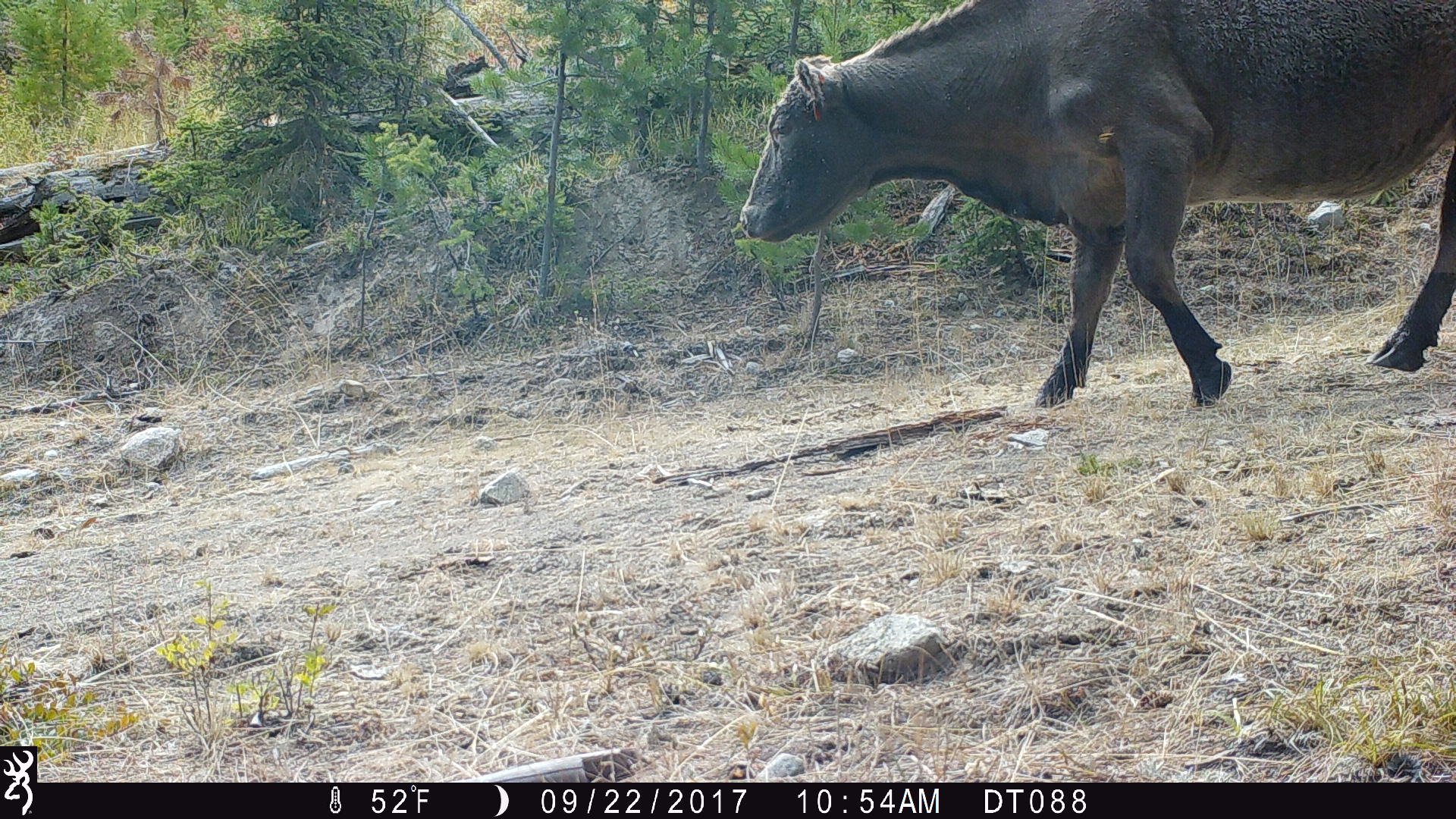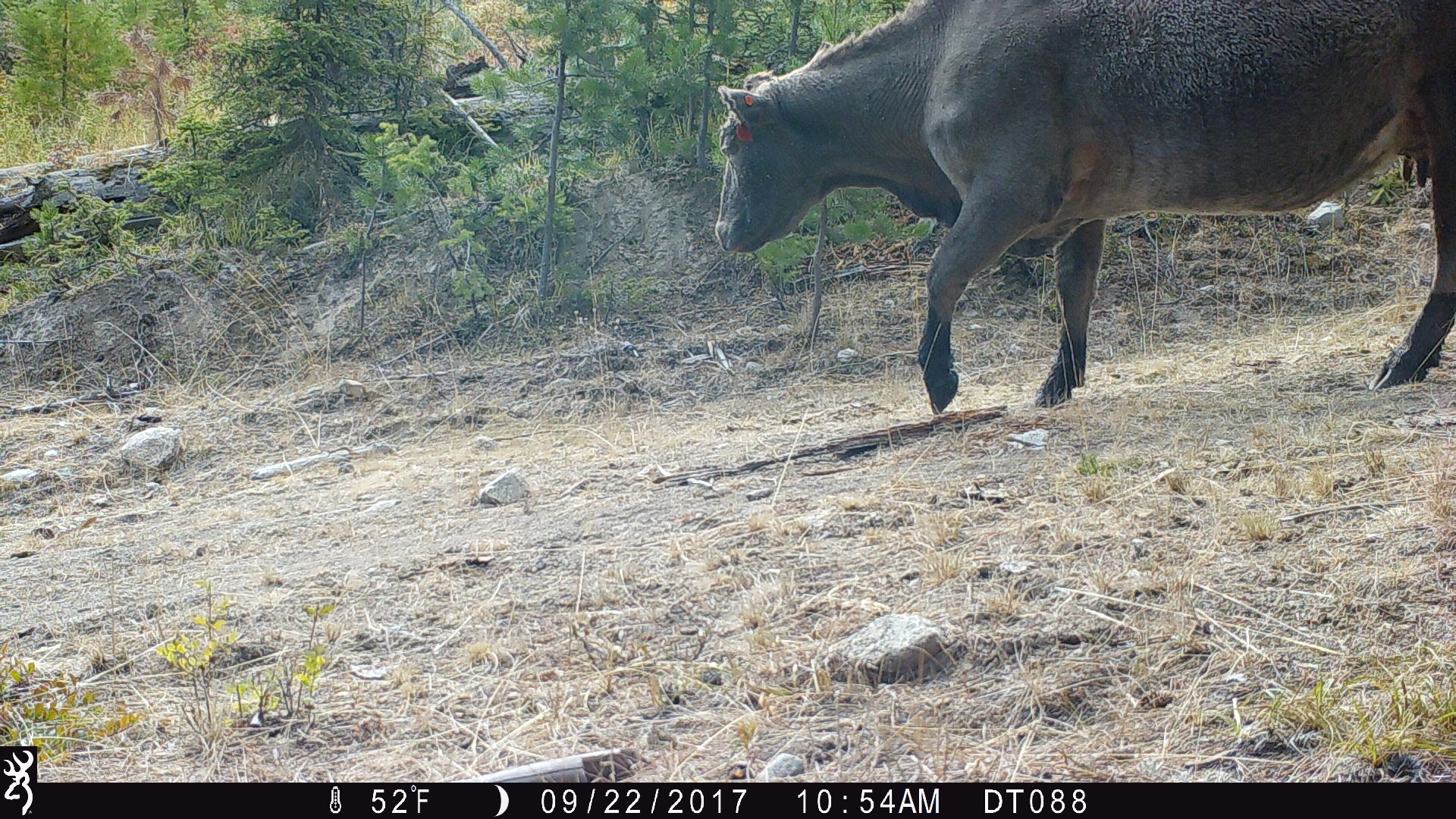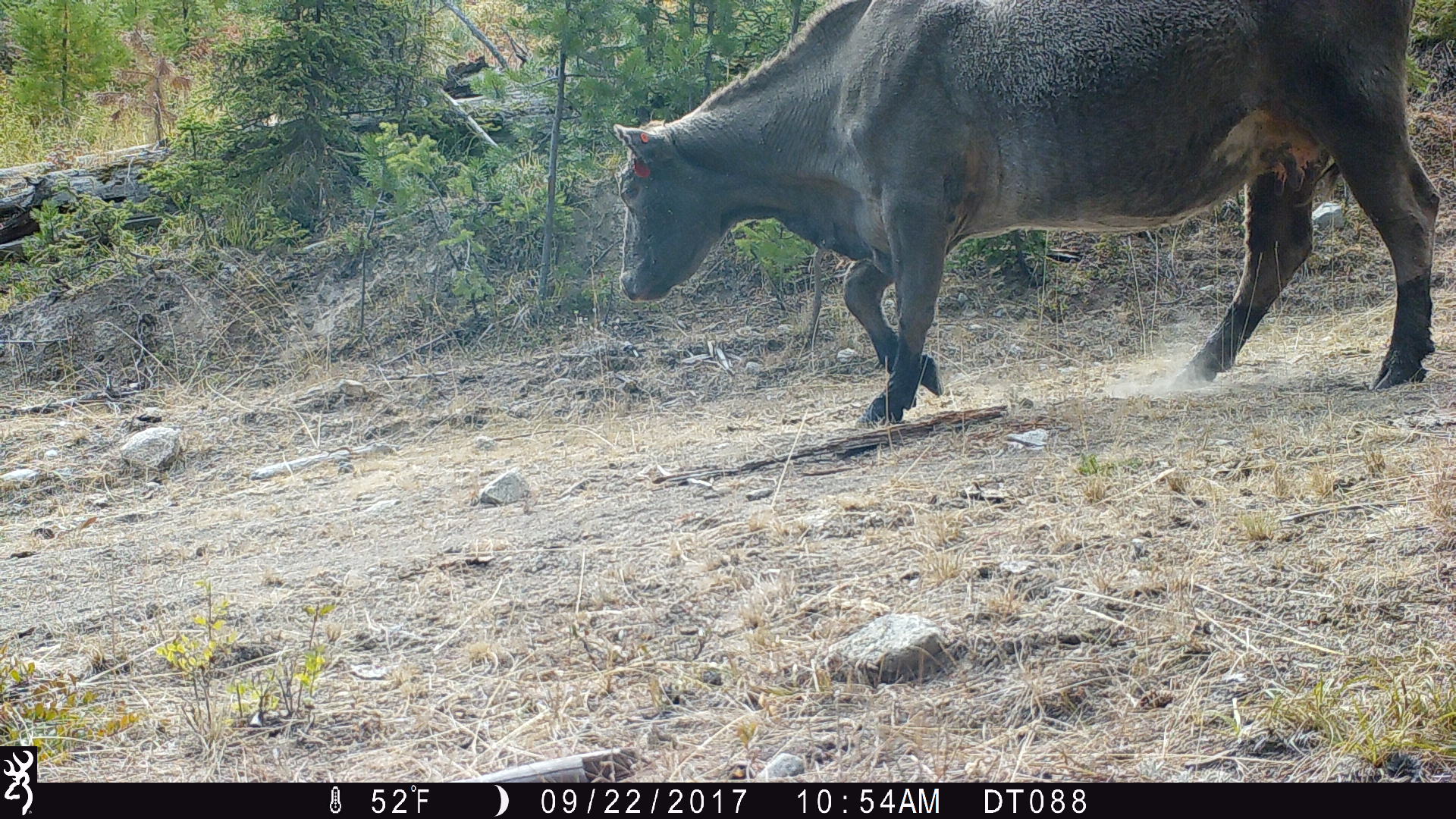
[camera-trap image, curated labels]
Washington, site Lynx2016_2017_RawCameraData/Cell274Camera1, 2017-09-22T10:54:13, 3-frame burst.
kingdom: Animalia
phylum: Chordata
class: Mammalia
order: Artiodactyla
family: Bovidae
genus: Bos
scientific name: Bos taurus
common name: domestic cattle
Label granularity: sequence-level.